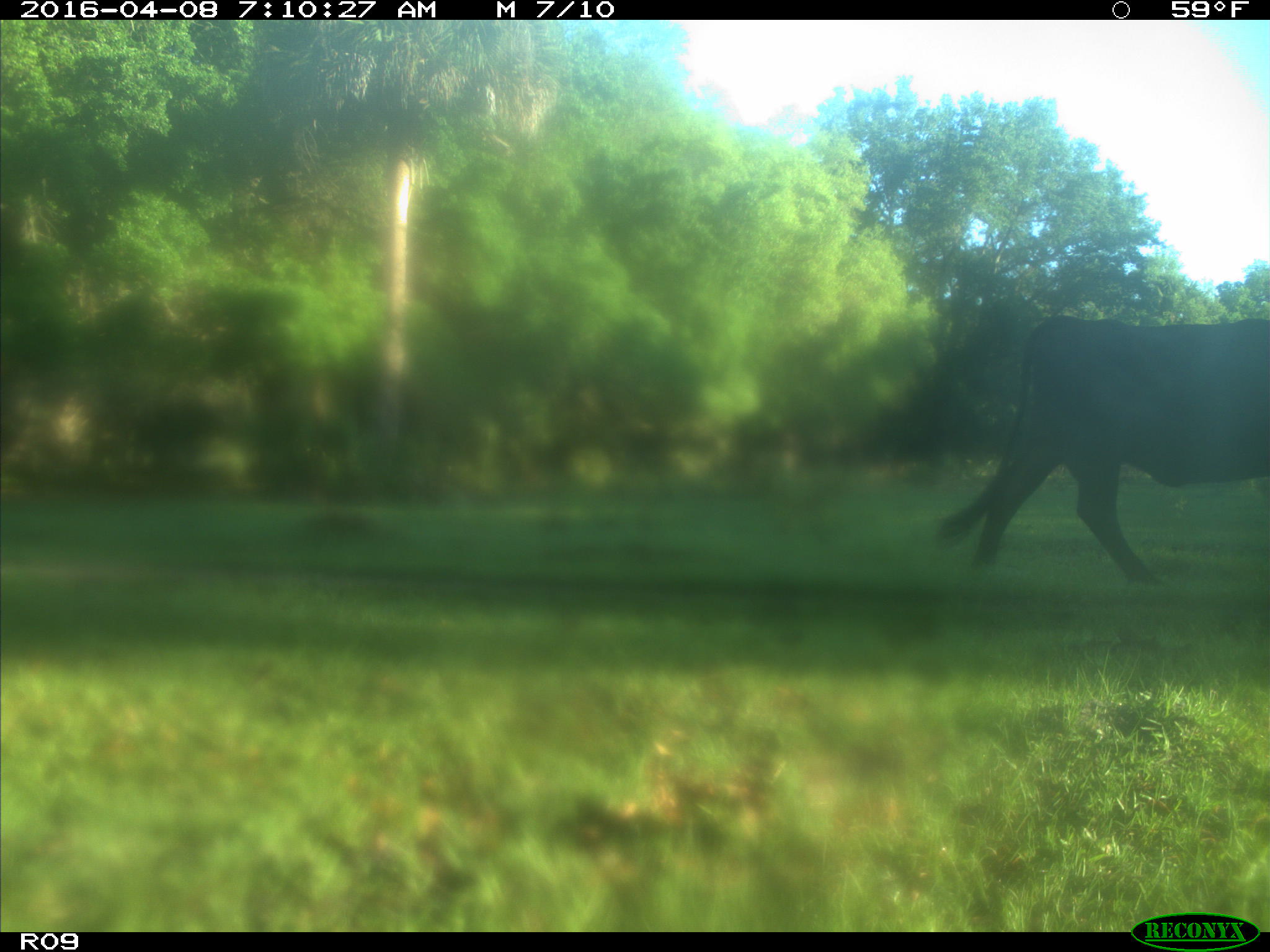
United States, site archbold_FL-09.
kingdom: Animalia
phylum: Chordata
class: Mammalia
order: Artiodactyla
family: Bovidae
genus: Bos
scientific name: Bos taurus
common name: domestic cow